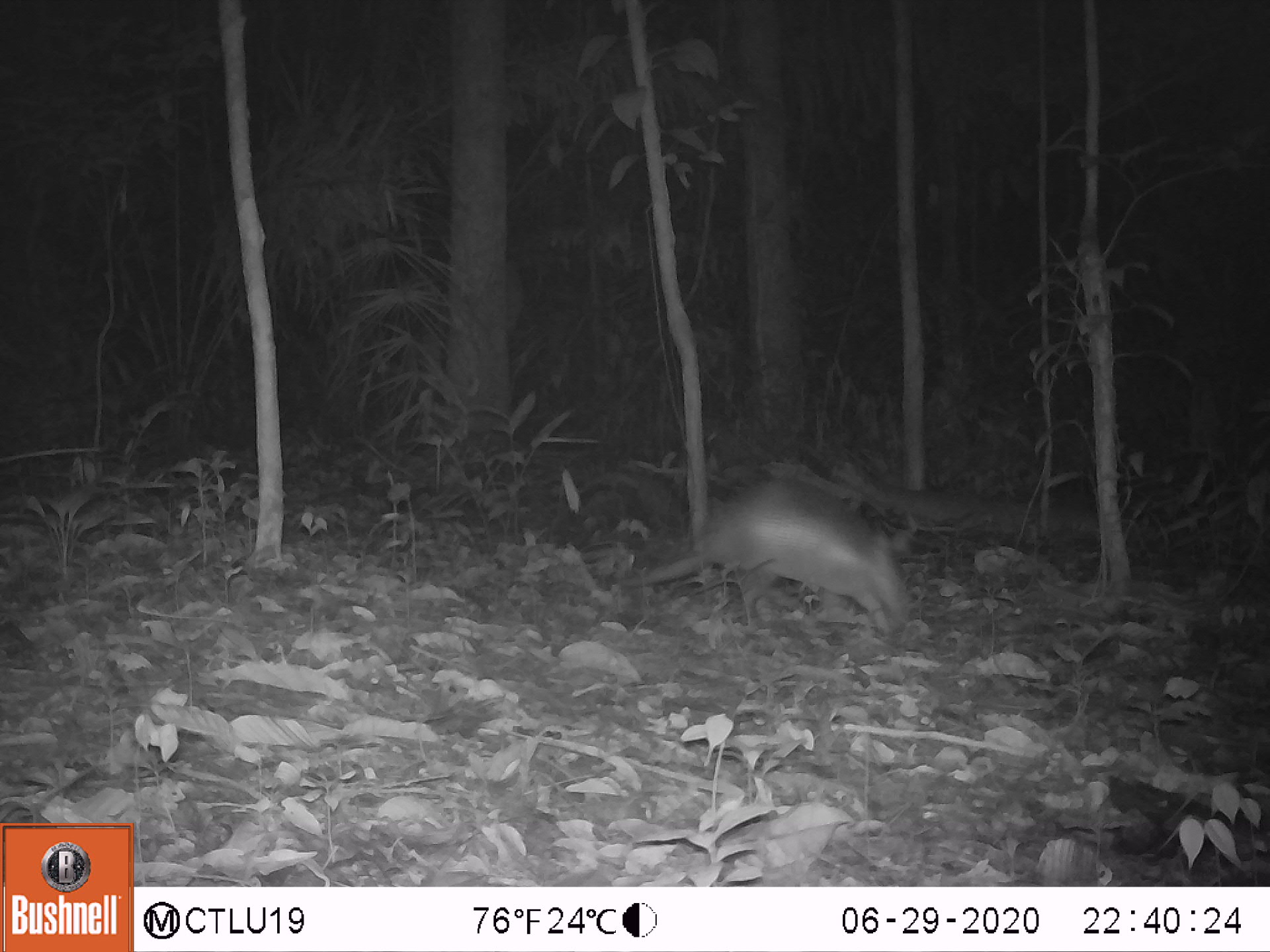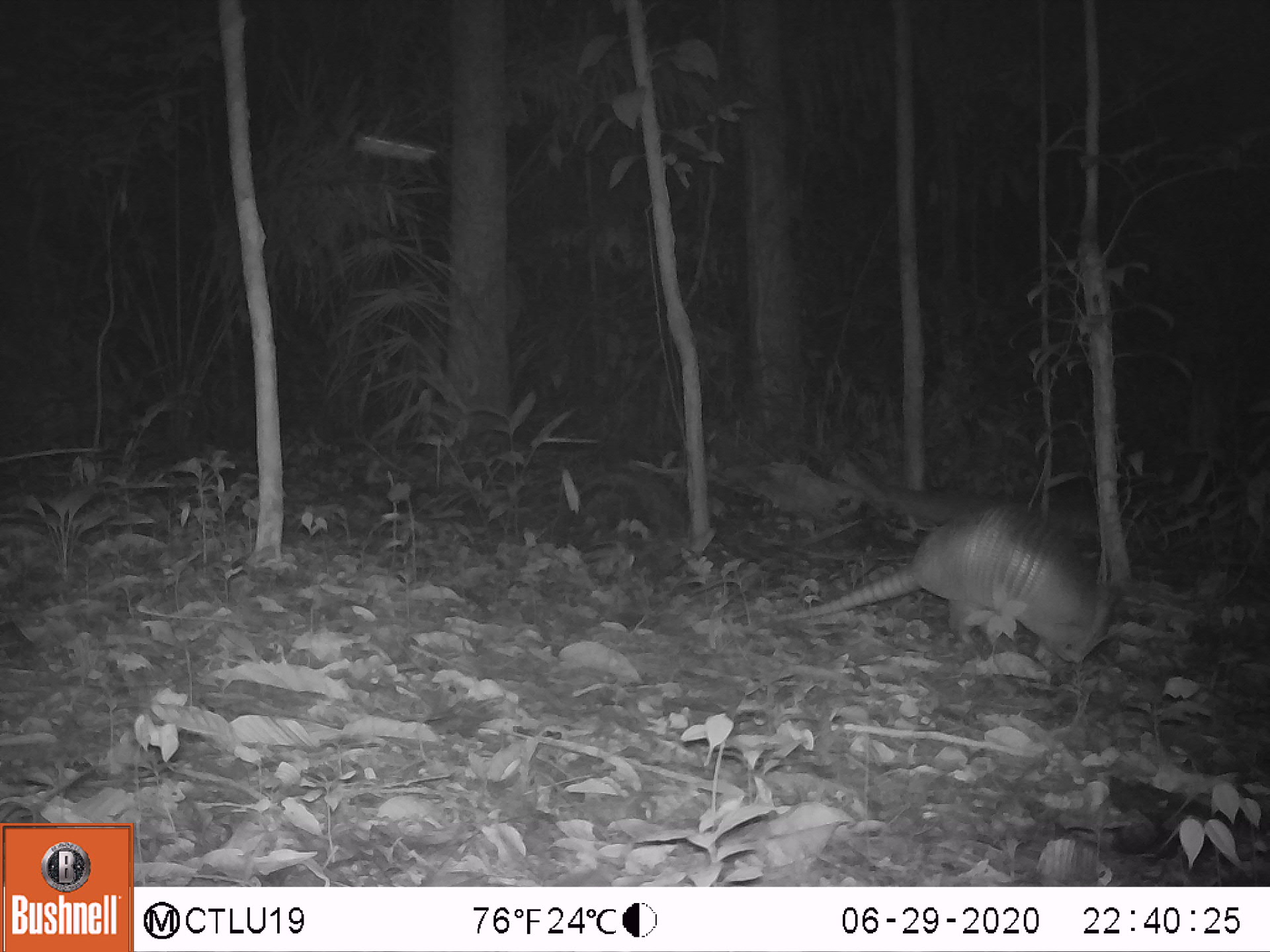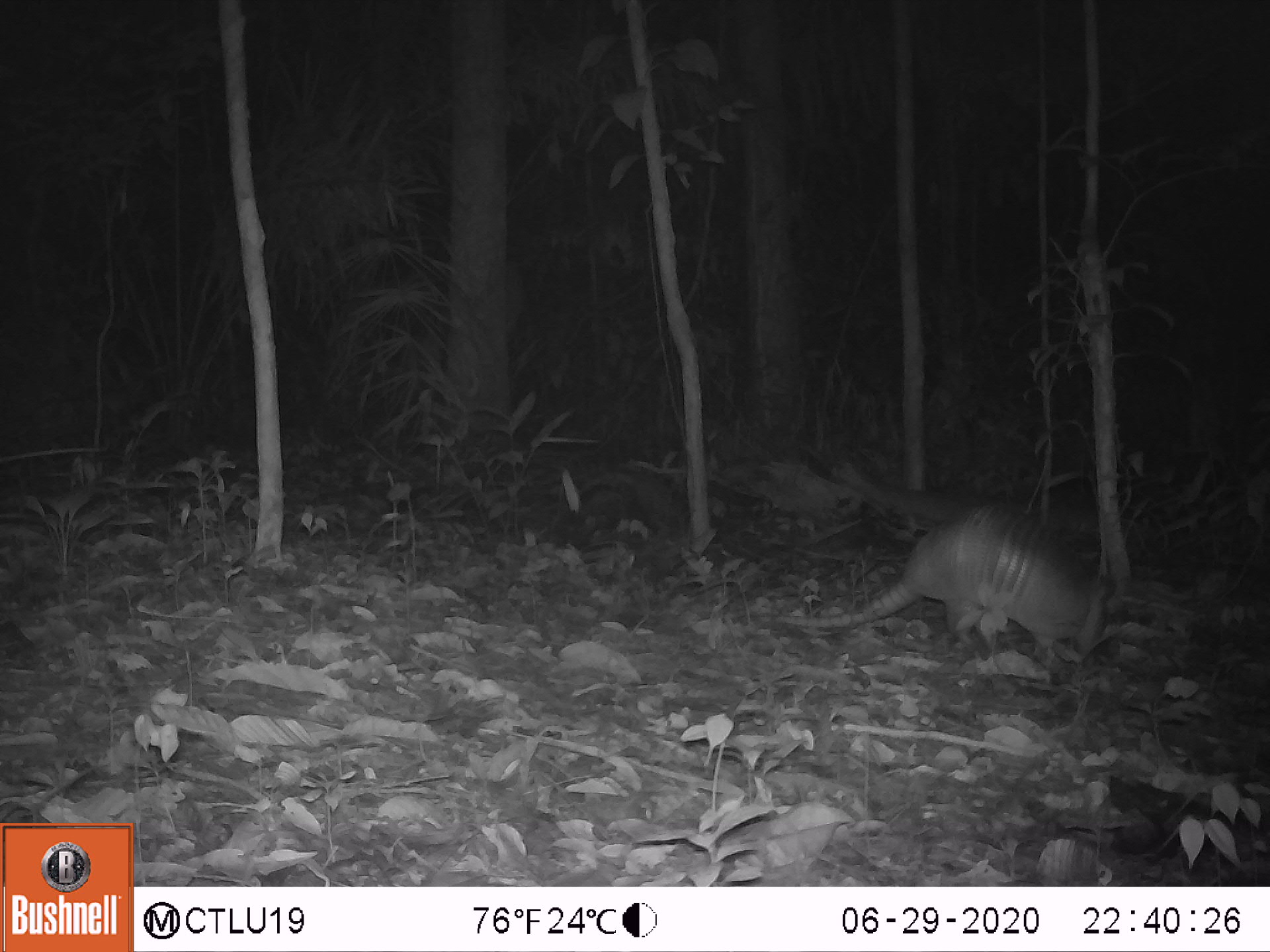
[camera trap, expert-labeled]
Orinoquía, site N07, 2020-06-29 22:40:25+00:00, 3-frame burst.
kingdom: Animalia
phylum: Chordata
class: Mammalia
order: Cingulata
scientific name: Cingulata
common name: armadillo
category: unknown armadillo